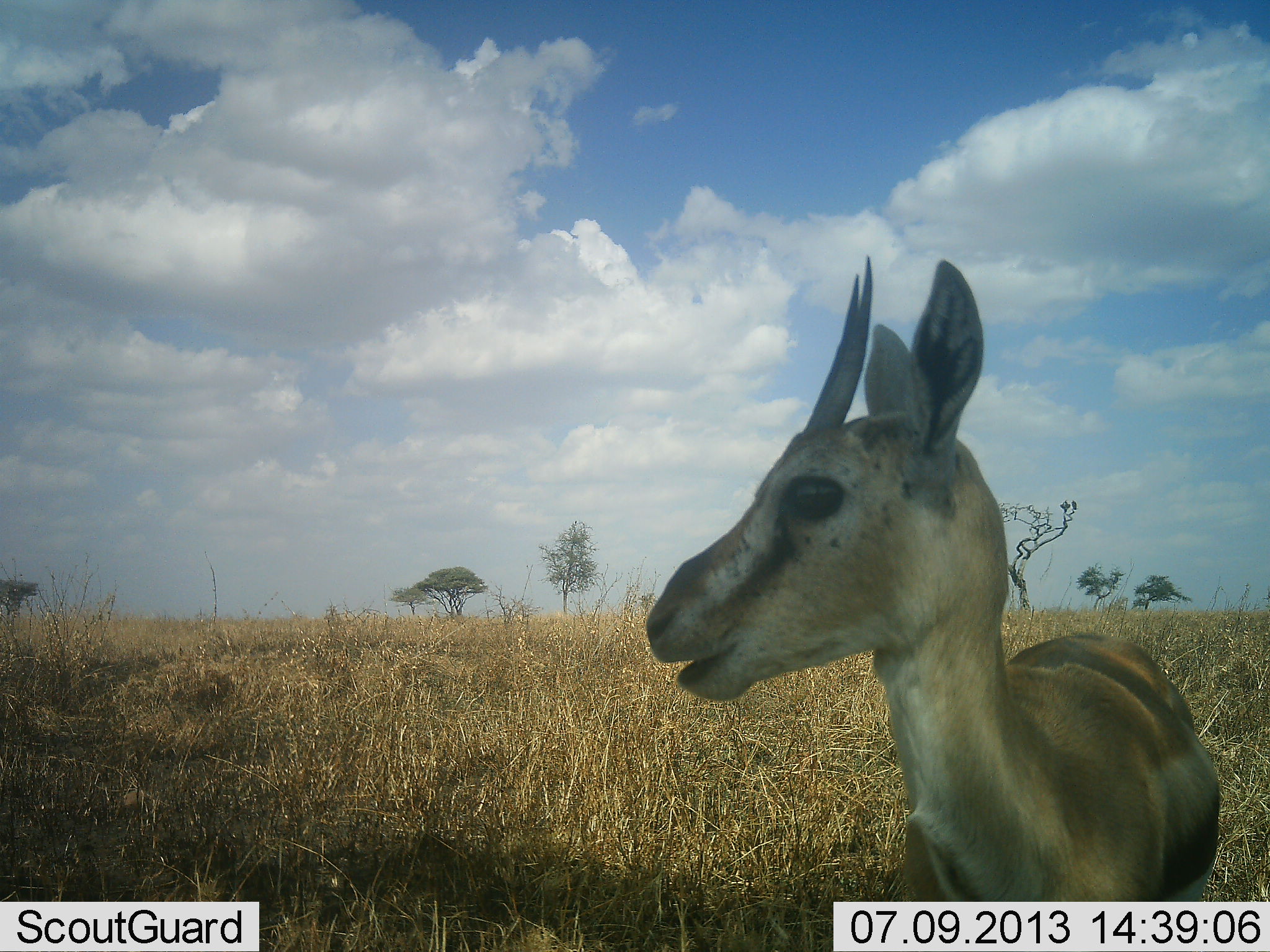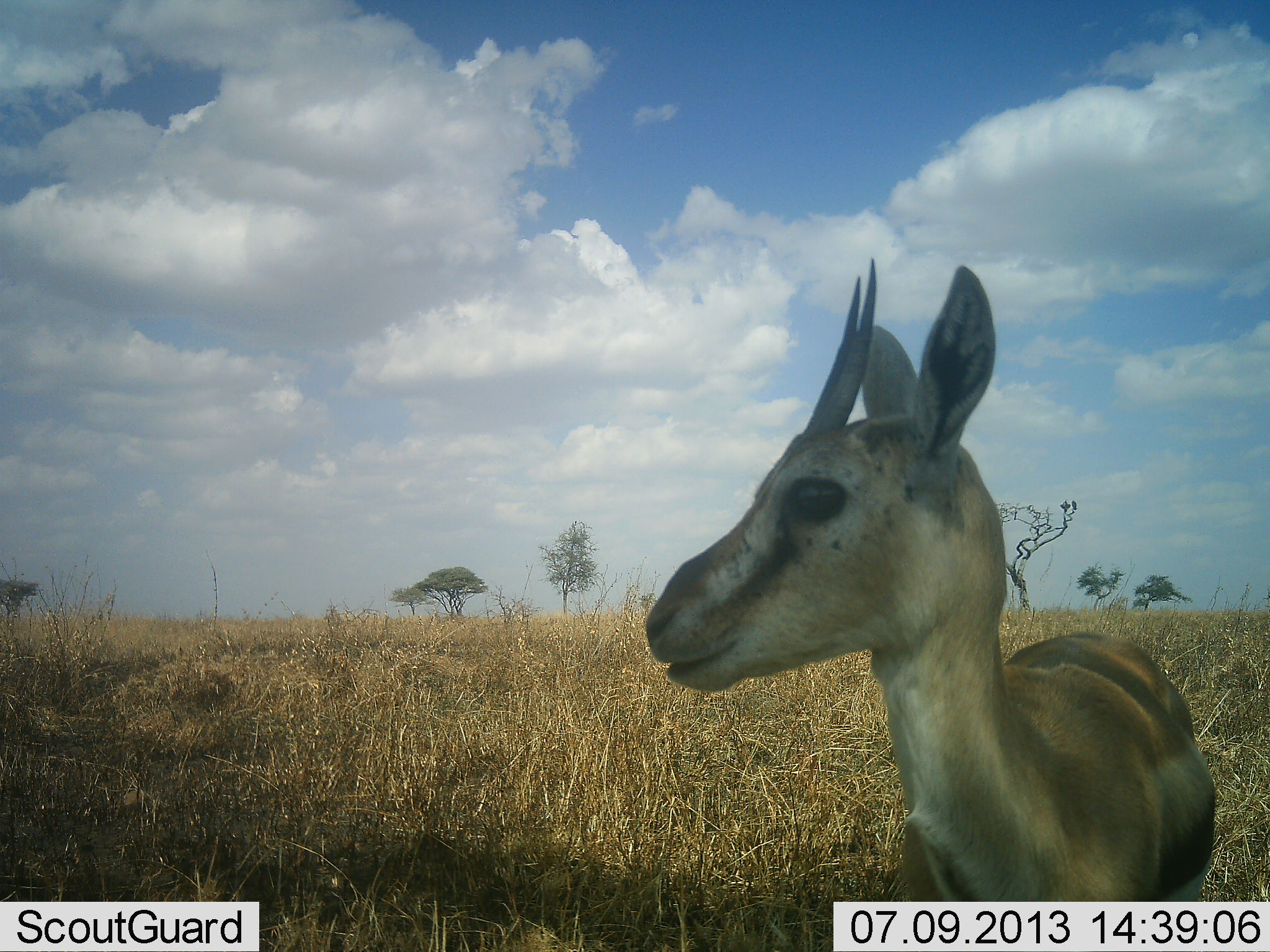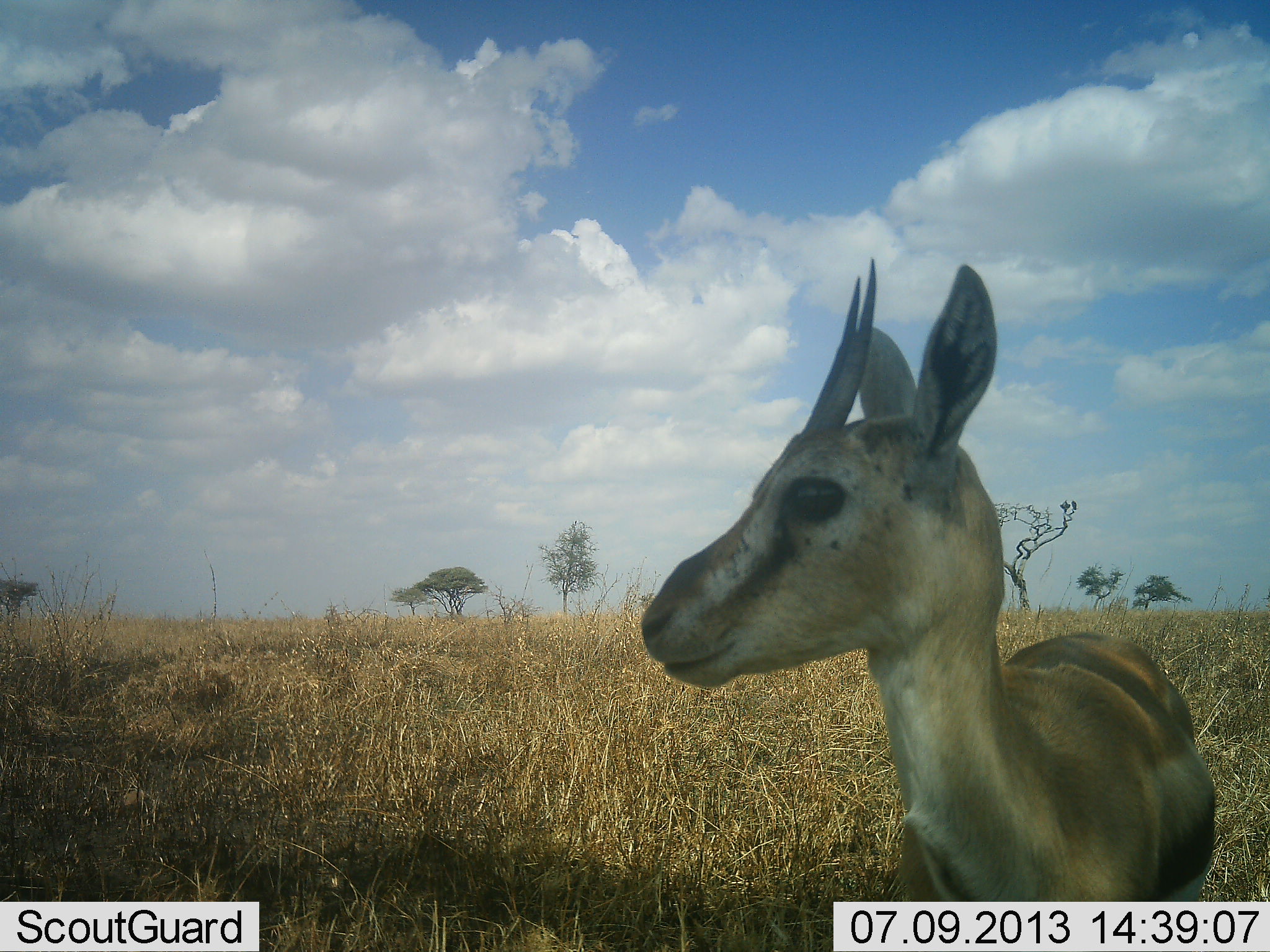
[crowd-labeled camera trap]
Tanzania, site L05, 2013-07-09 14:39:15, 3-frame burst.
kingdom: Animalia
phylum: Chordata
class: Mammalia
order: Artiodactyla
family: Bovidae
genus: Eudorcas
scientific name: Eudorcas thomsonii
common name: thomson's gazelle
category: gazellethomsons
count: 1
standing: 70%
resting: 10%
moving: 0%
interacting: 0%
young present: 0%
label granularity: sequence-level